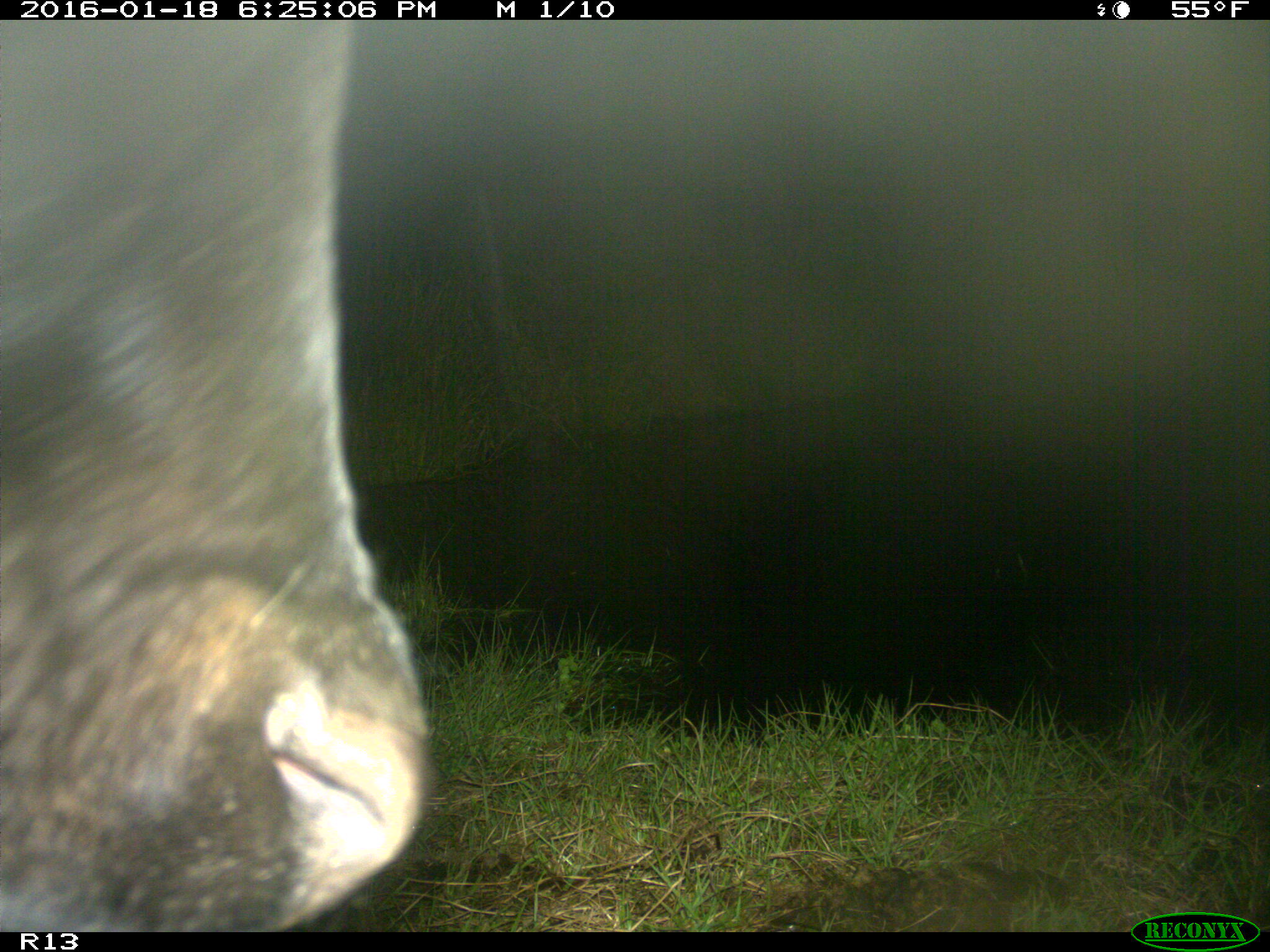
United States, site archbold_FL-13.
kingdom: Animalia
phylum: Chordata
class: Mammalia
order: Artiodactyla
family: Bovidae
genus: Bos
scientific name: Bos taurus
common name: domestic cow